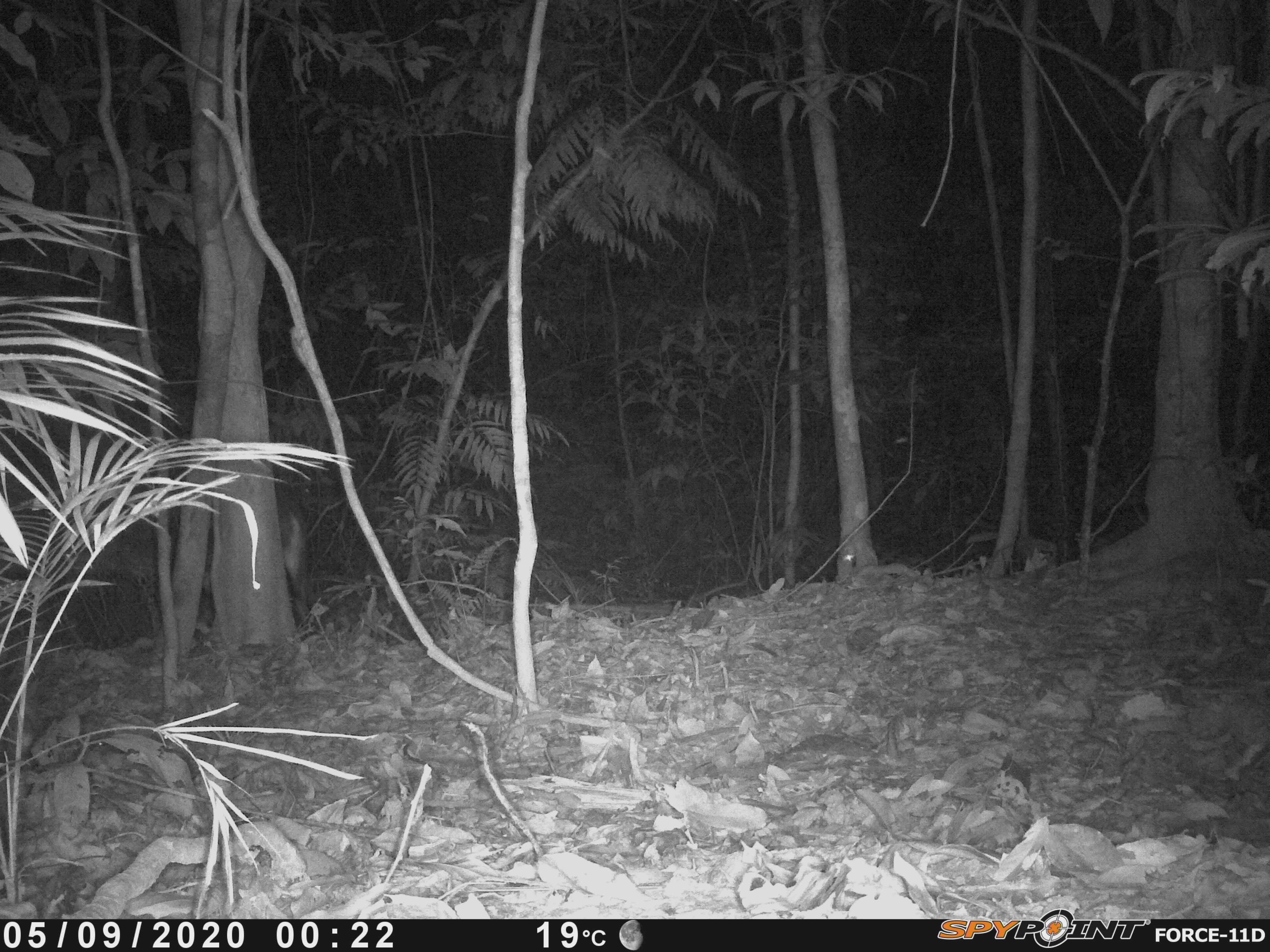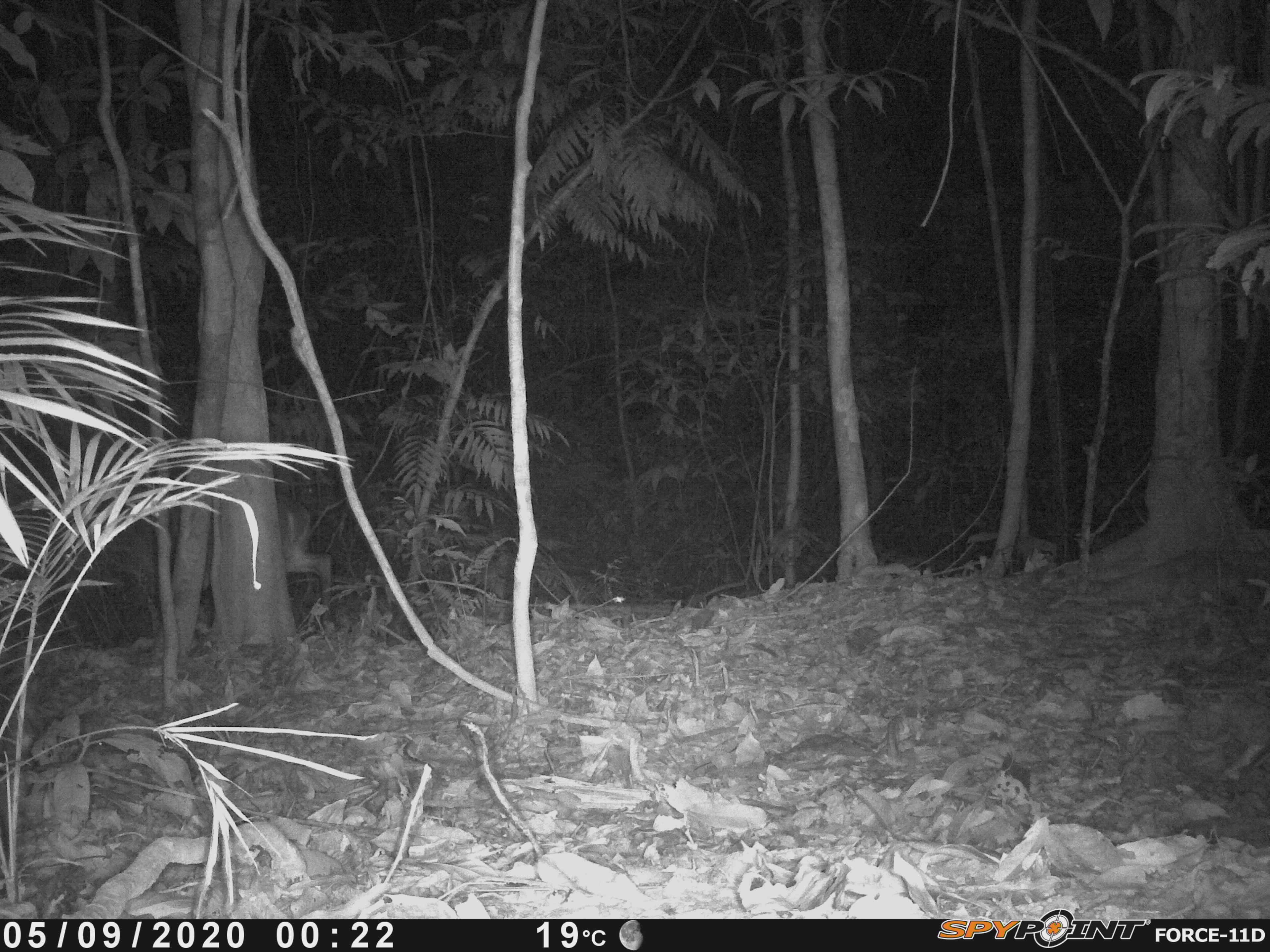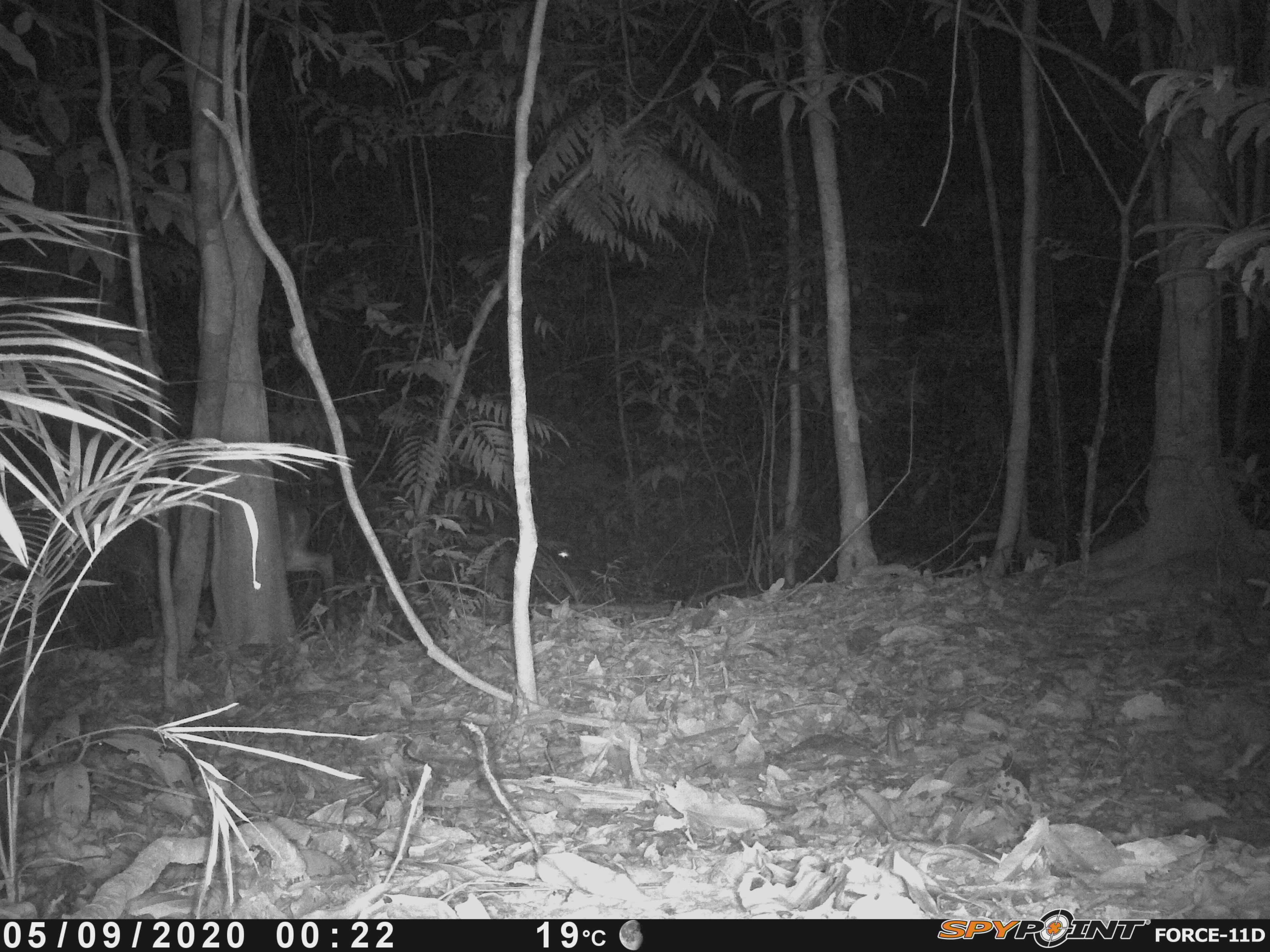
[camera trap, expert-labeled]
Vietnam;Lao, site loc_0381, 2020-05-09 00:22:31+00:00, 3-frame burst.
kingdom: Animalia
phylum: Chordata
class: Mammalia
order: Artiodactyla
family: Cervidae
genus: Muntiacus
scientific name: Muntiacus vuquangensis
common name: large-antlered muntjac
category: large antlered muntjac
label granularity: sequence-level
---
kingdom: Animalia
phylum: Chordata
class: Mammalia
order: Carnivora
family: Mustelidae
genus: Melogale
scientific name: Melogale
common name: ferret badger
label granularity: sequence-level